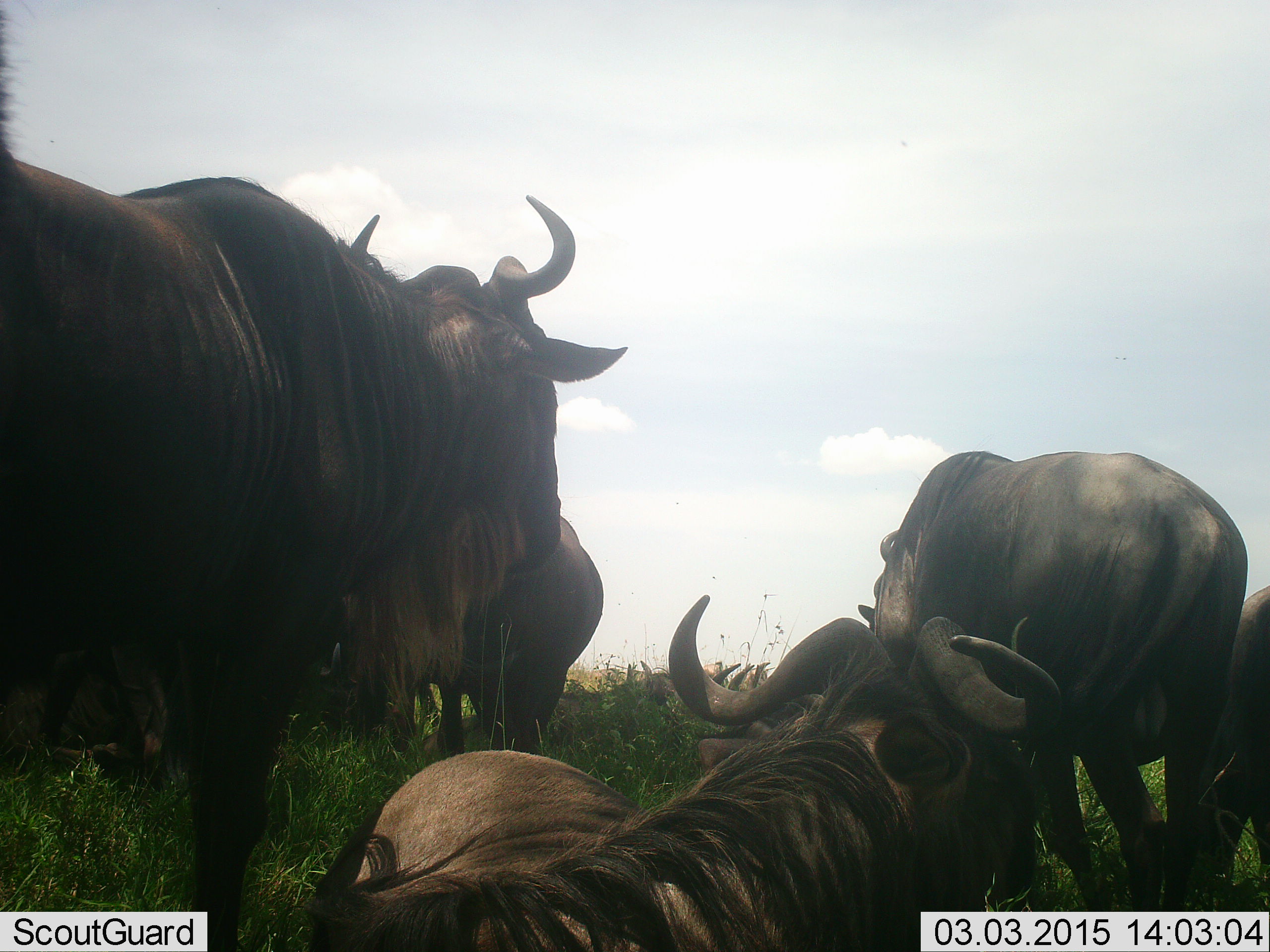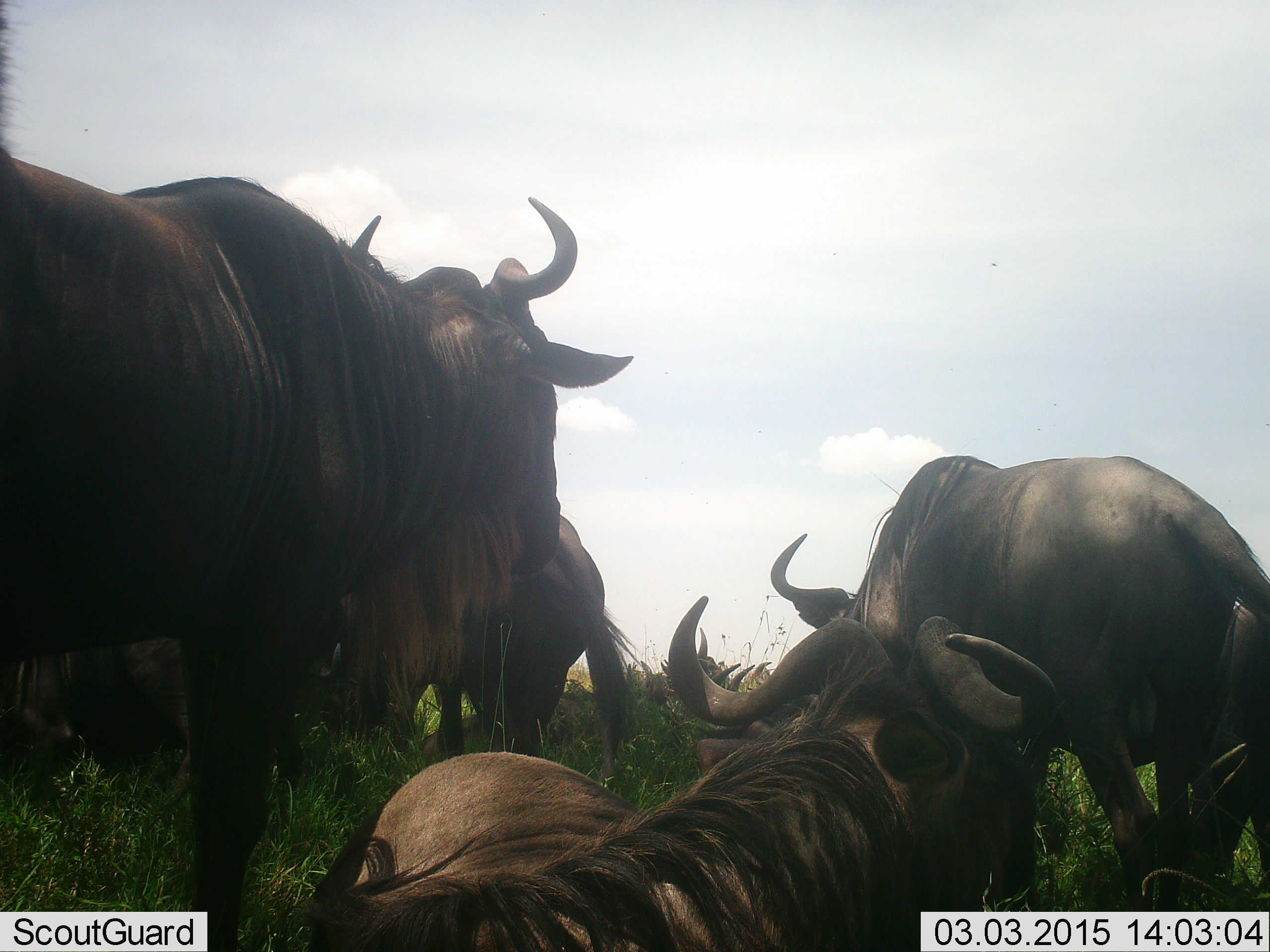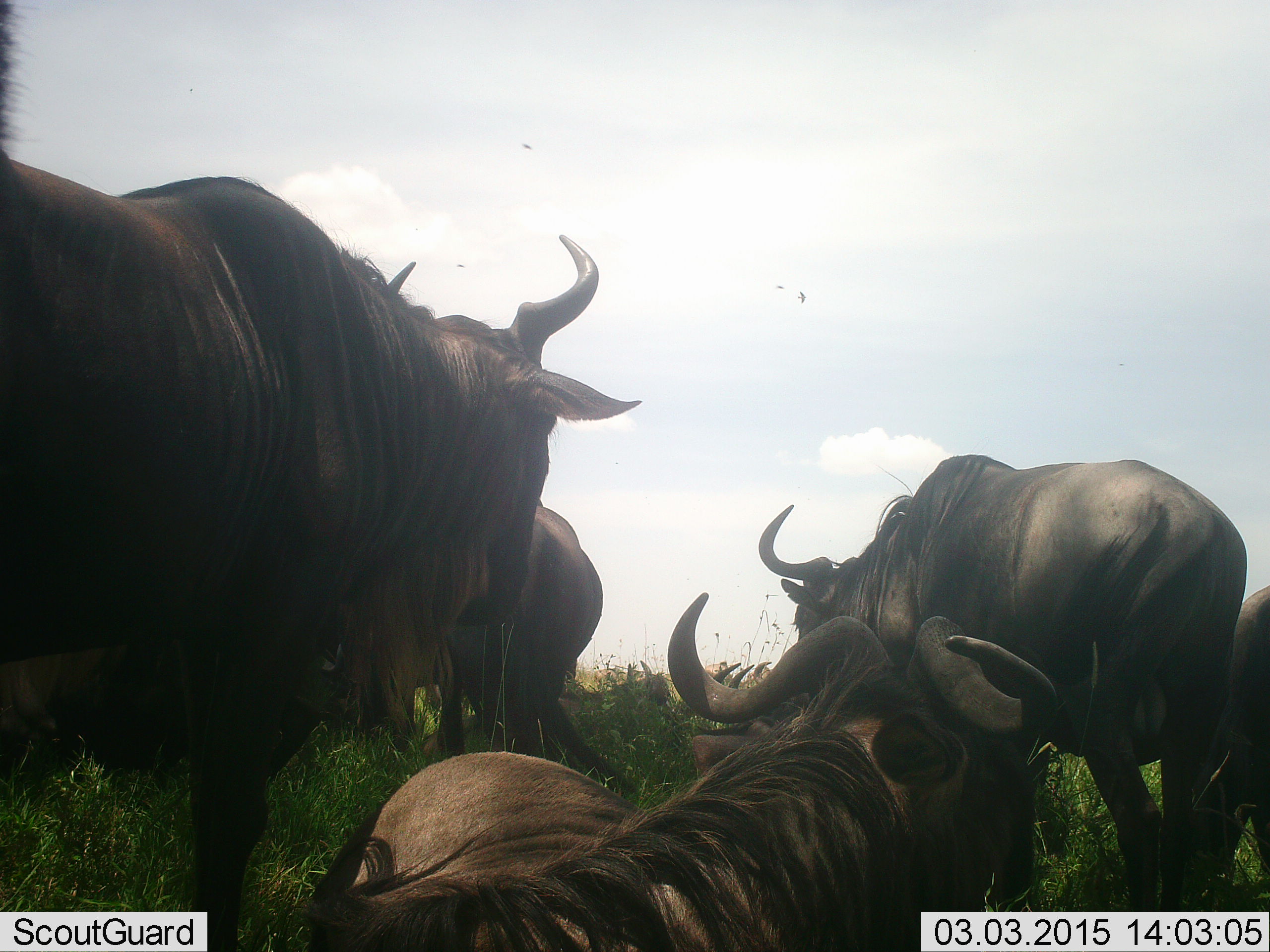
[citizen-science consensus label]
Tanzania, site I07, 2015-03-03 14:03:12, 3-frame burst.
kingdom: Animalia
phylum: Chordata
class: Mammalia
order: Artiodactyla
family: Bovidae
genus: Connochaetes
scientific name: Connochaetes taurinus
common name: blue wildebeest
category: wildebeest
Wildebeest (blue wildebeest) (Connochaetes taurinus), count 5. Behavior (volunteer vote fractions): standing 58%, resting 100%, moving 0%, interacting 0%. Young present (vote fraction): 0%. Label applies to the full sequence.